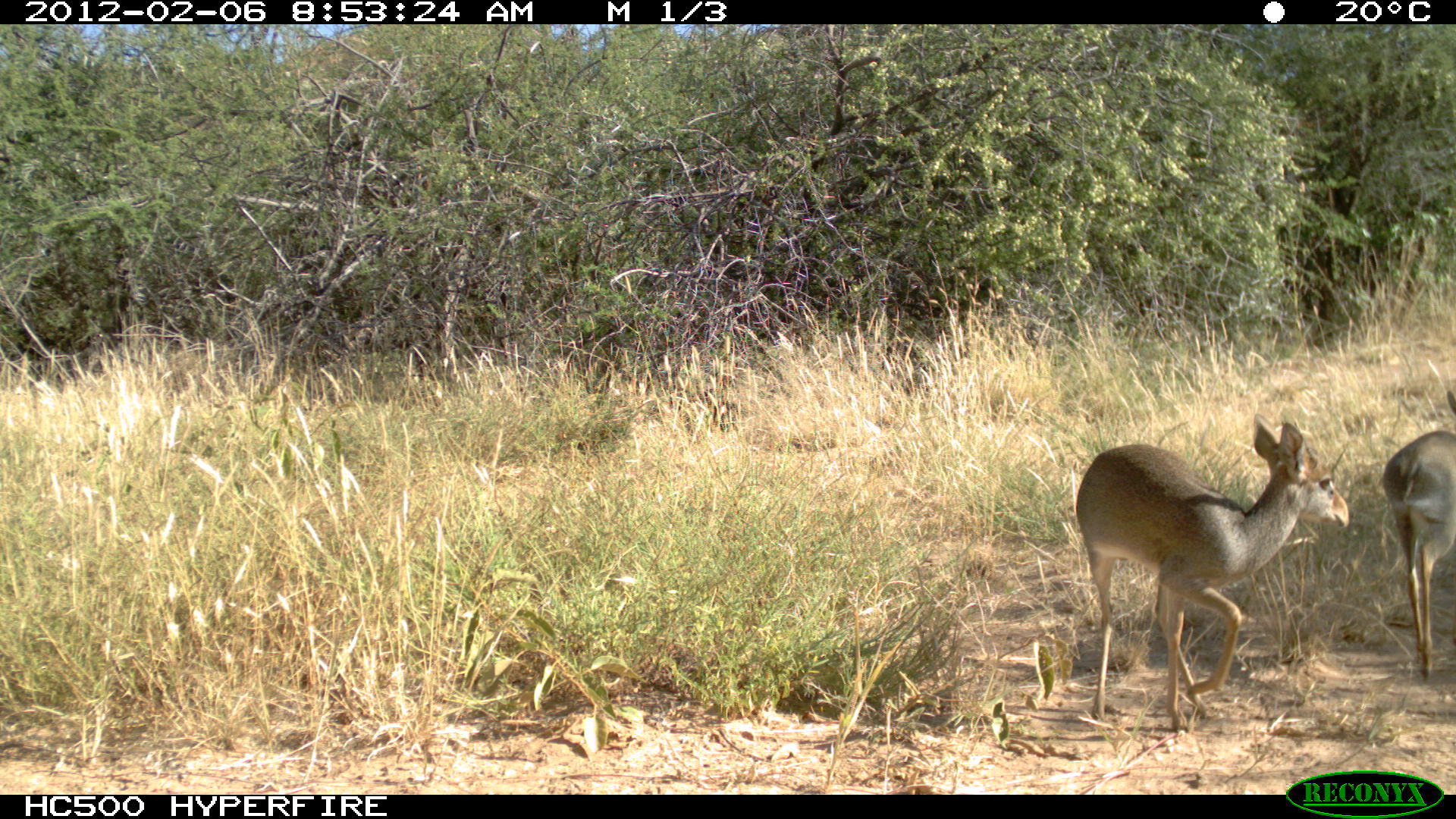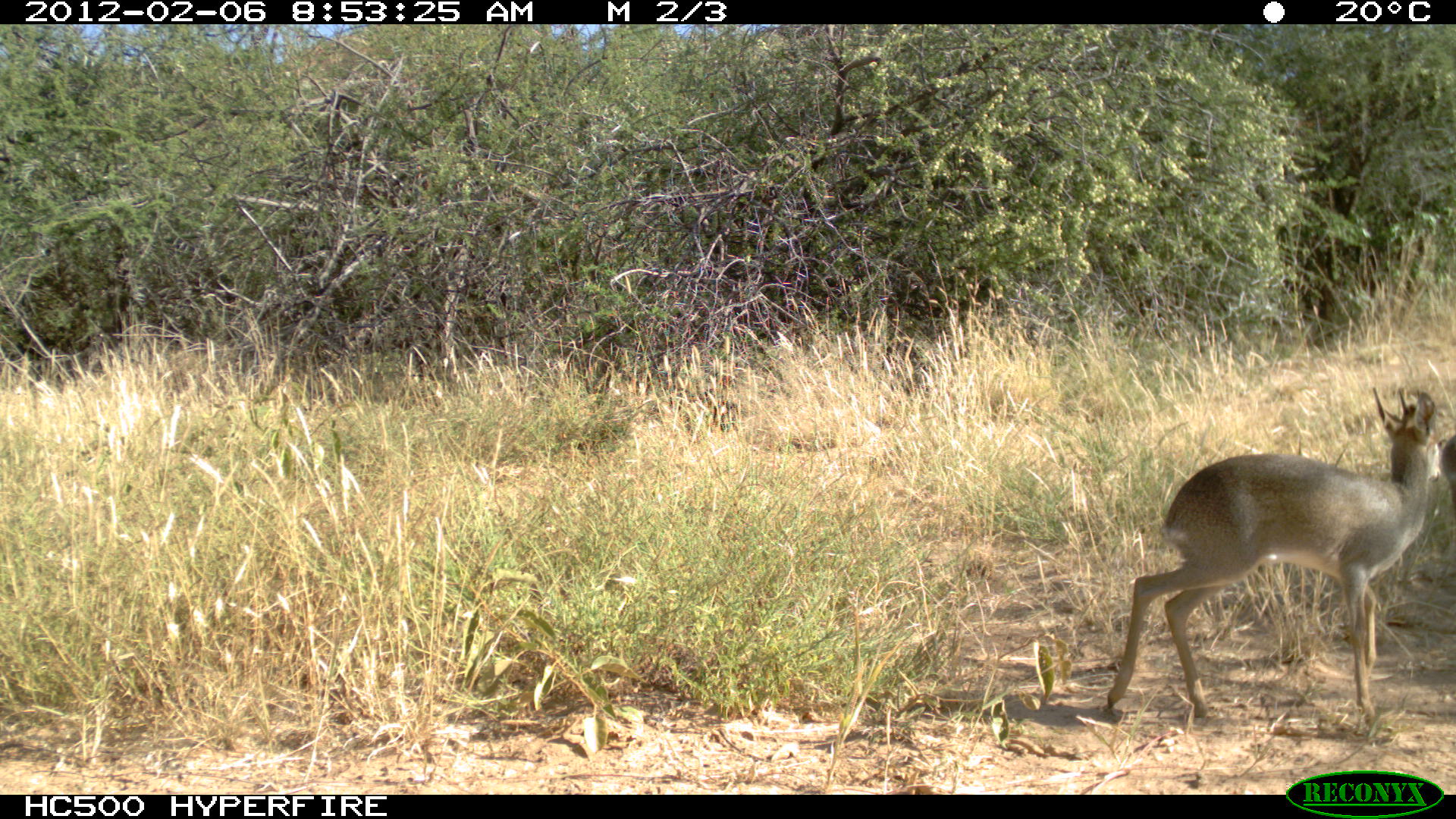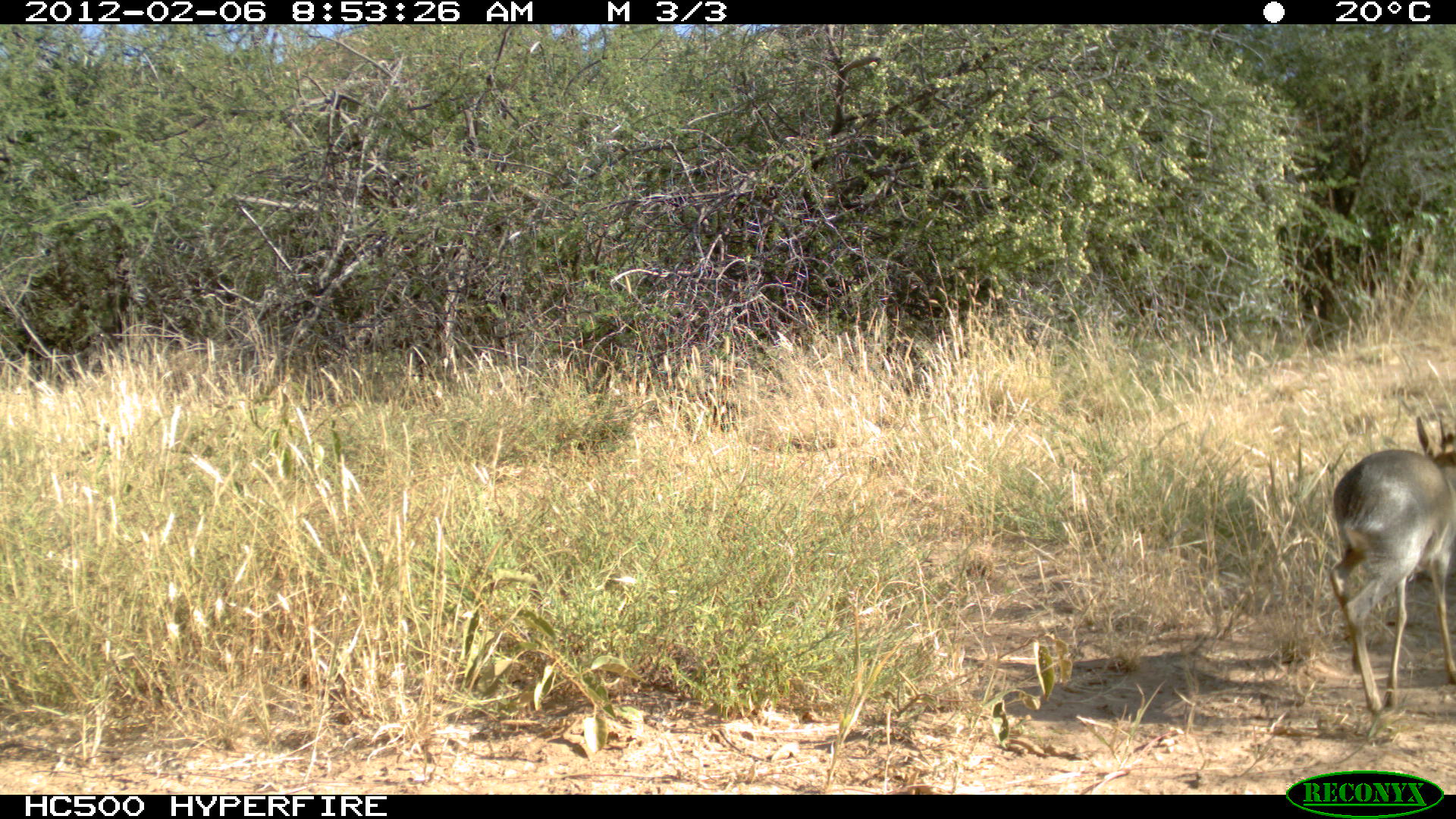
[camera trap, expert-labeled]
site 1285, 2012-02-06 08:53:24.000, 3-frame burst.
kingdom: Animalia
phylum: Chordata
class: Mammalia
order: Artiodactyla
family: Bovidae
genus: Madoqua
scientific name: Madoqua guentheri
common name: günther's dik-dik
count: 2